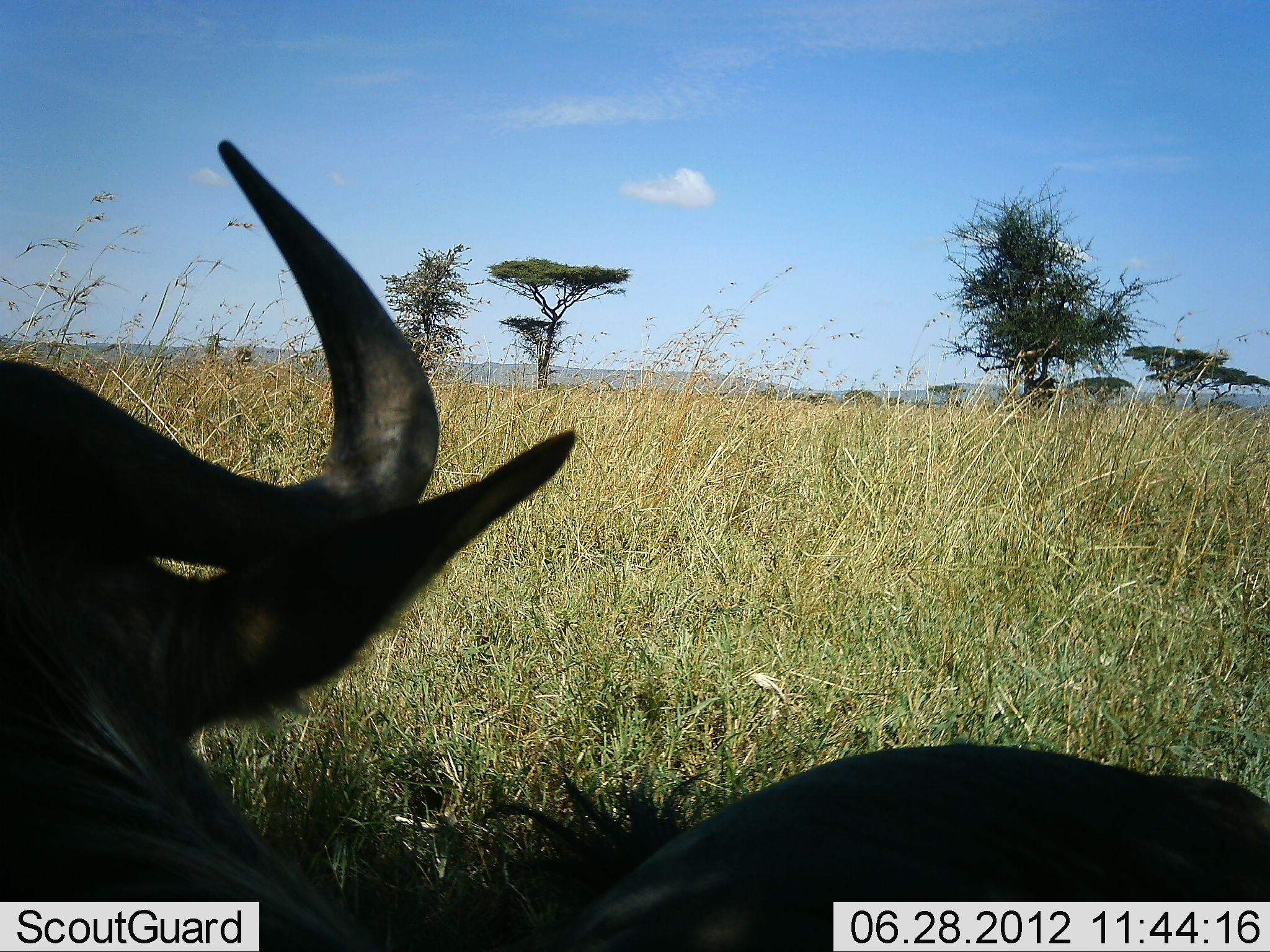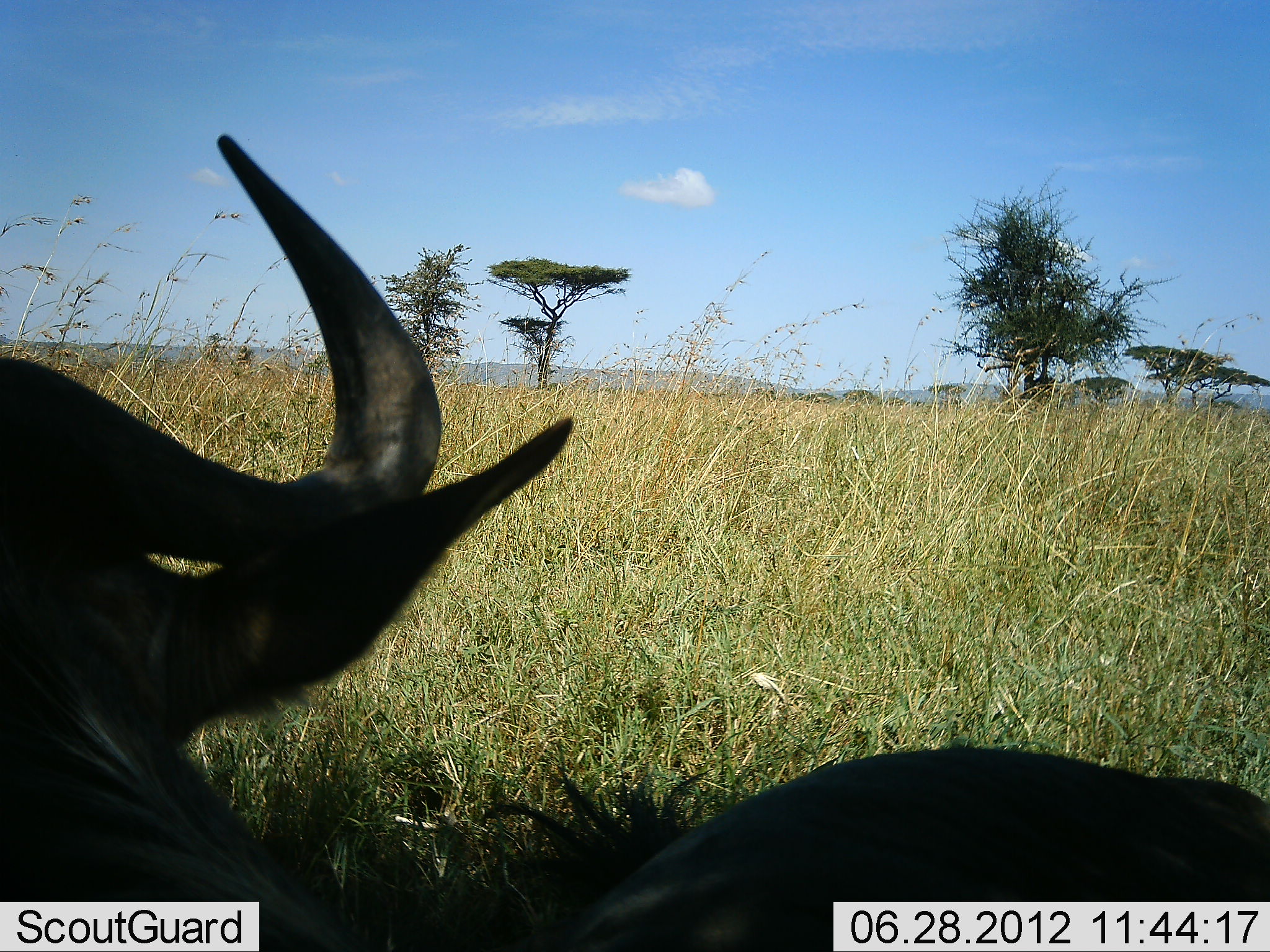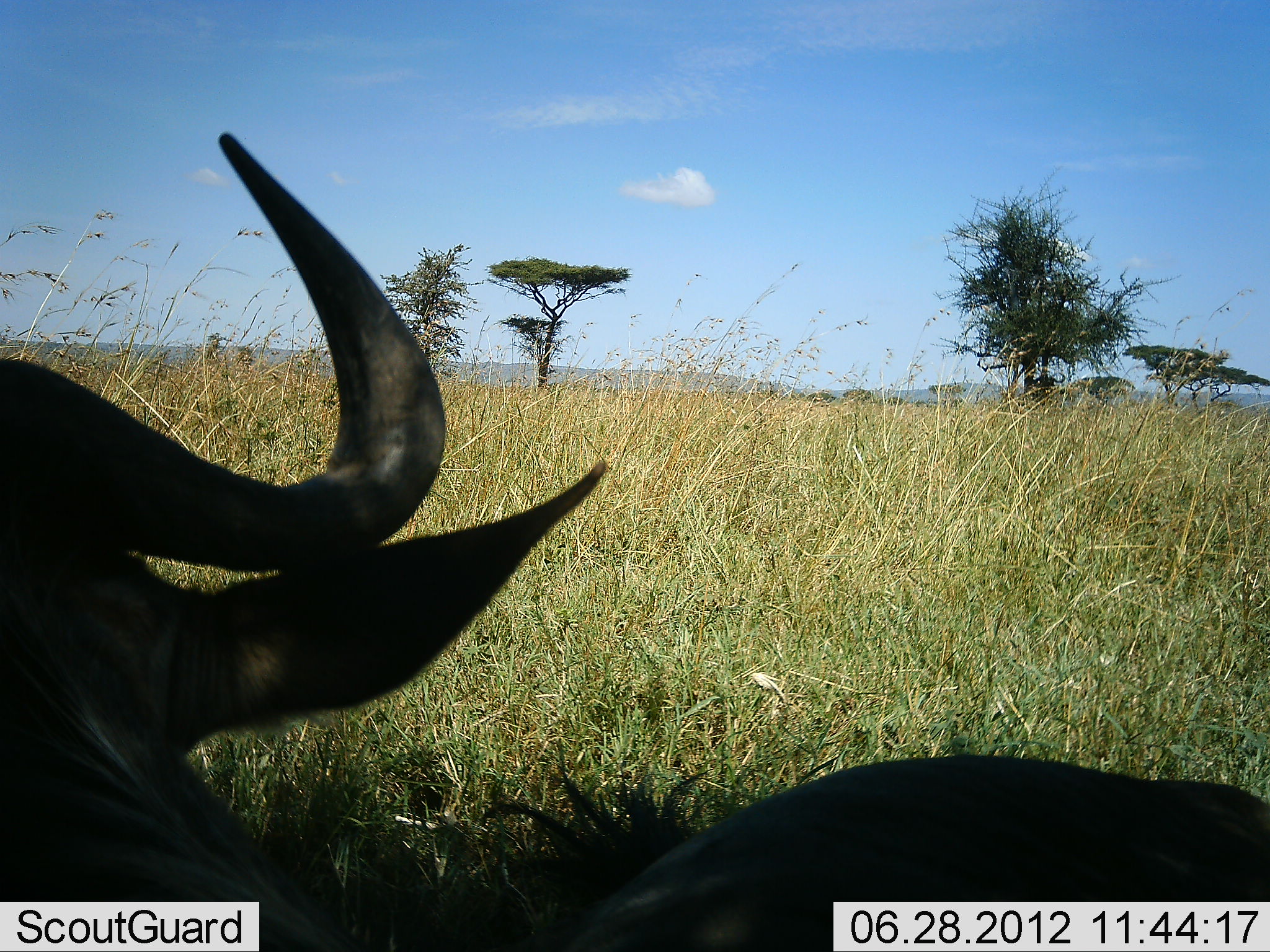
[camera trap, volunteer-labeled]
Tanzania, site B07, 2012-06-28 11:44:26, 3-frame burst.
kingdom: Animalia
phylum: Chordata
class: Mammalia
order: Artiodactyla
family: Bovidae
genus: Connochaetes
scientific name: Connochaetes taurinus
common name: blue wildebeest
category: wildebeest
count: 1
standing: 20%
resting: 80%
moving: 0%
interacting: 0%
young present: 0%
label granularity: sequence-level